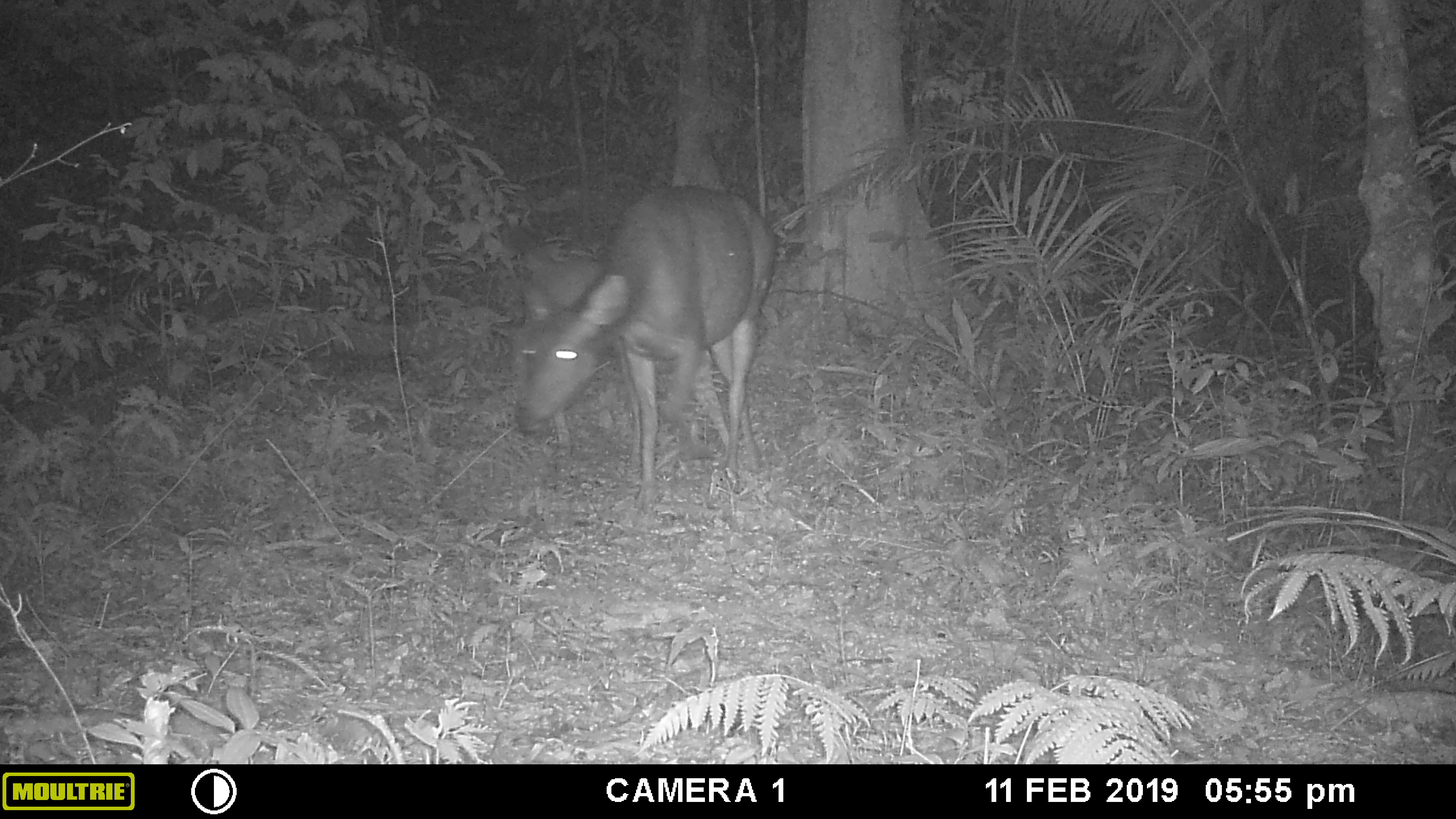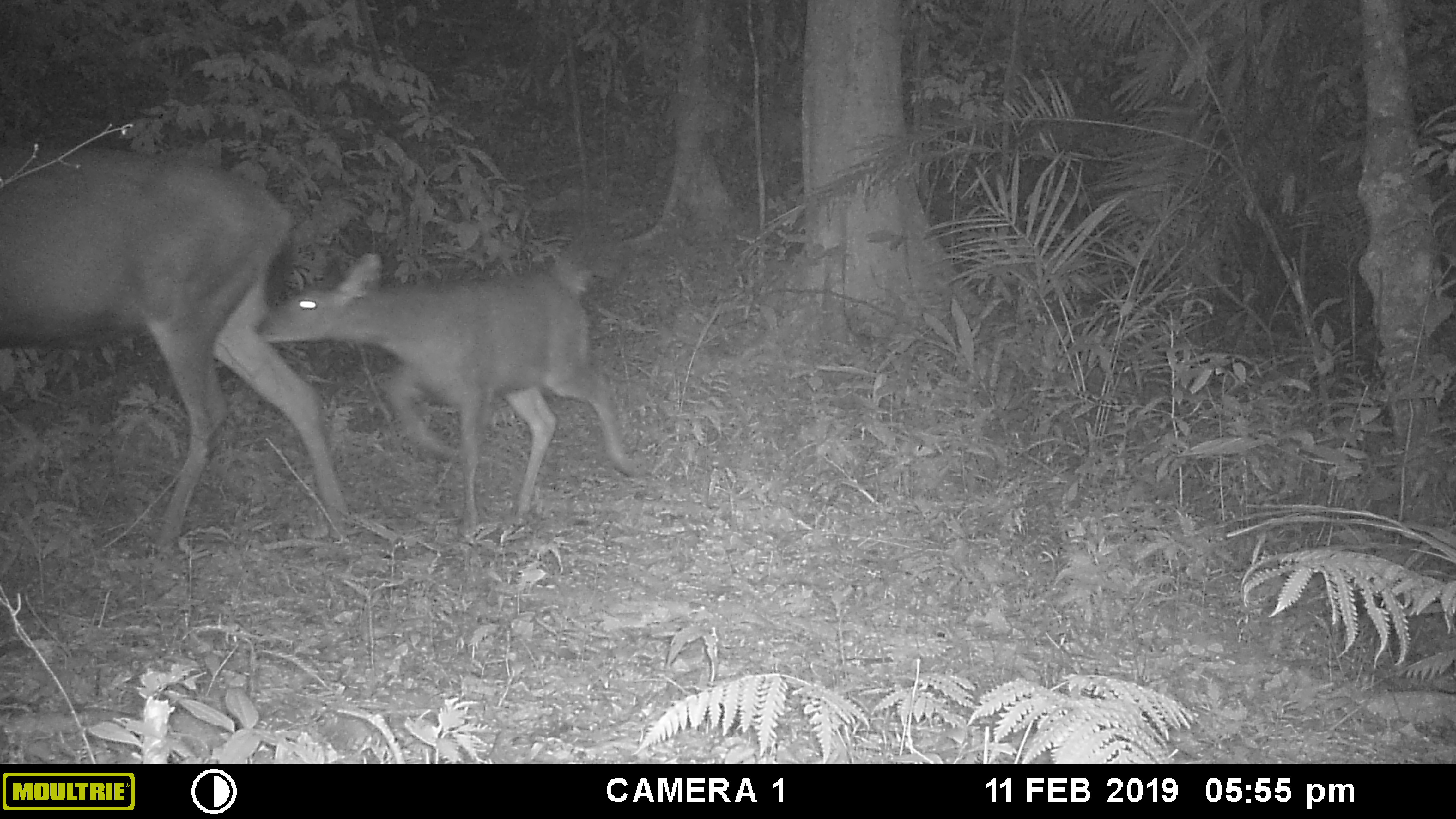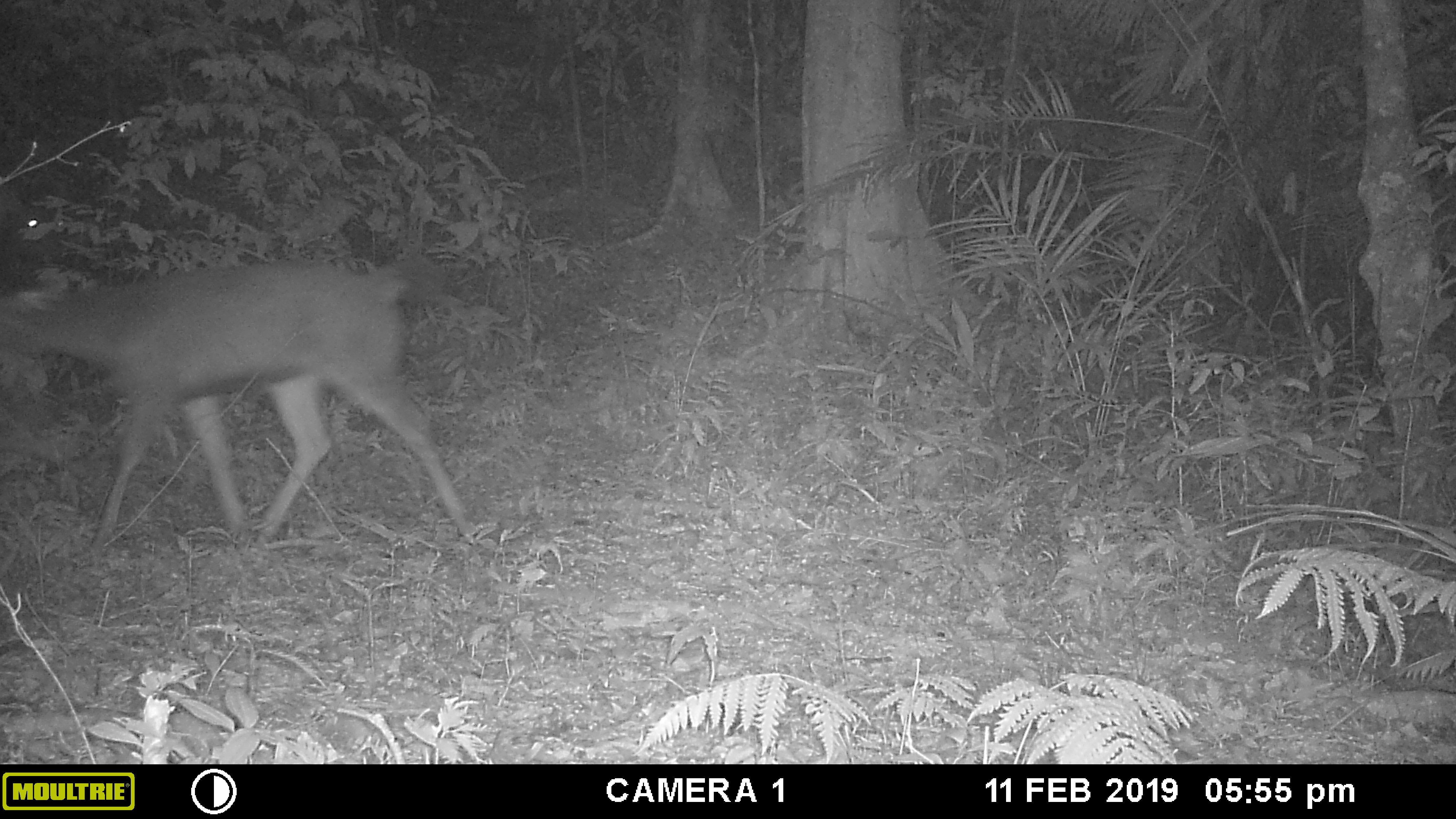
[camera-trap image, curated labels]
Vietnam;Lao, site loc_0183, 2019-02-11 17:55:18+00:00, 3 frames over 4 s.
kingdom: Animalia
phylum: Chordata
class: Mammalia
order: Artiodactyla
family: Cervidae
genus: Rusa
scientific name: Rusa unicolor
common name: sambar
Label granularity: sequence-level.